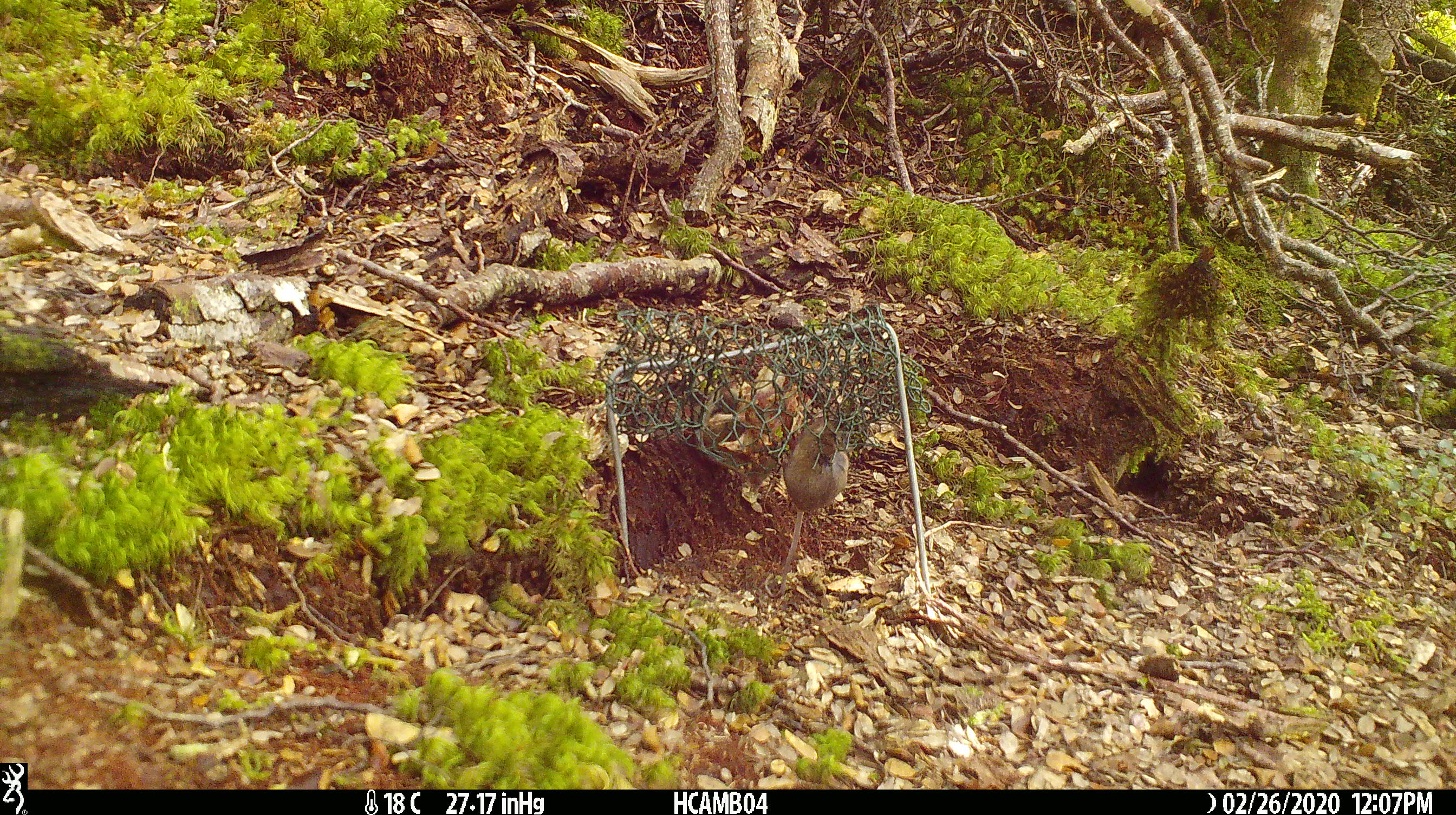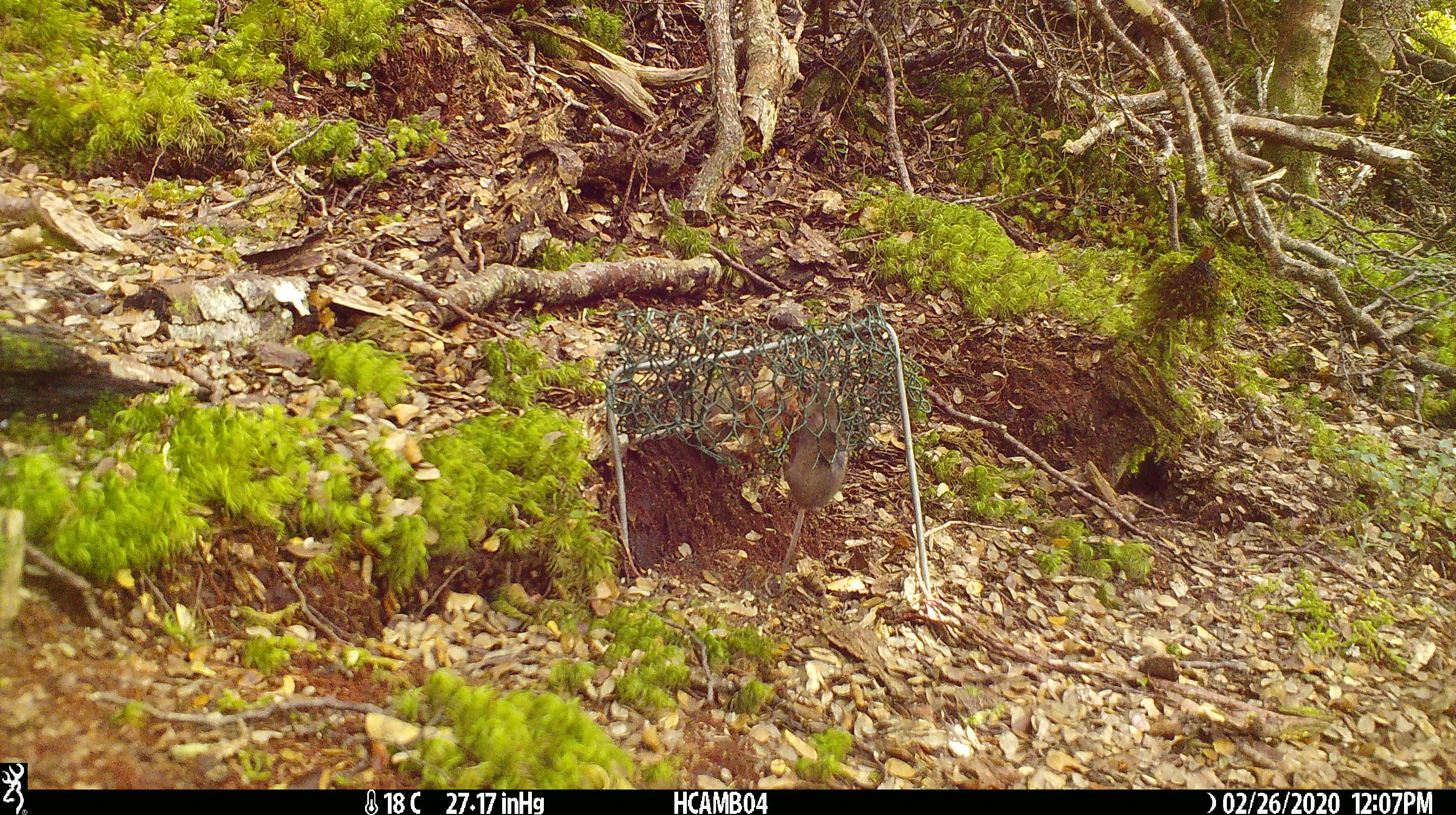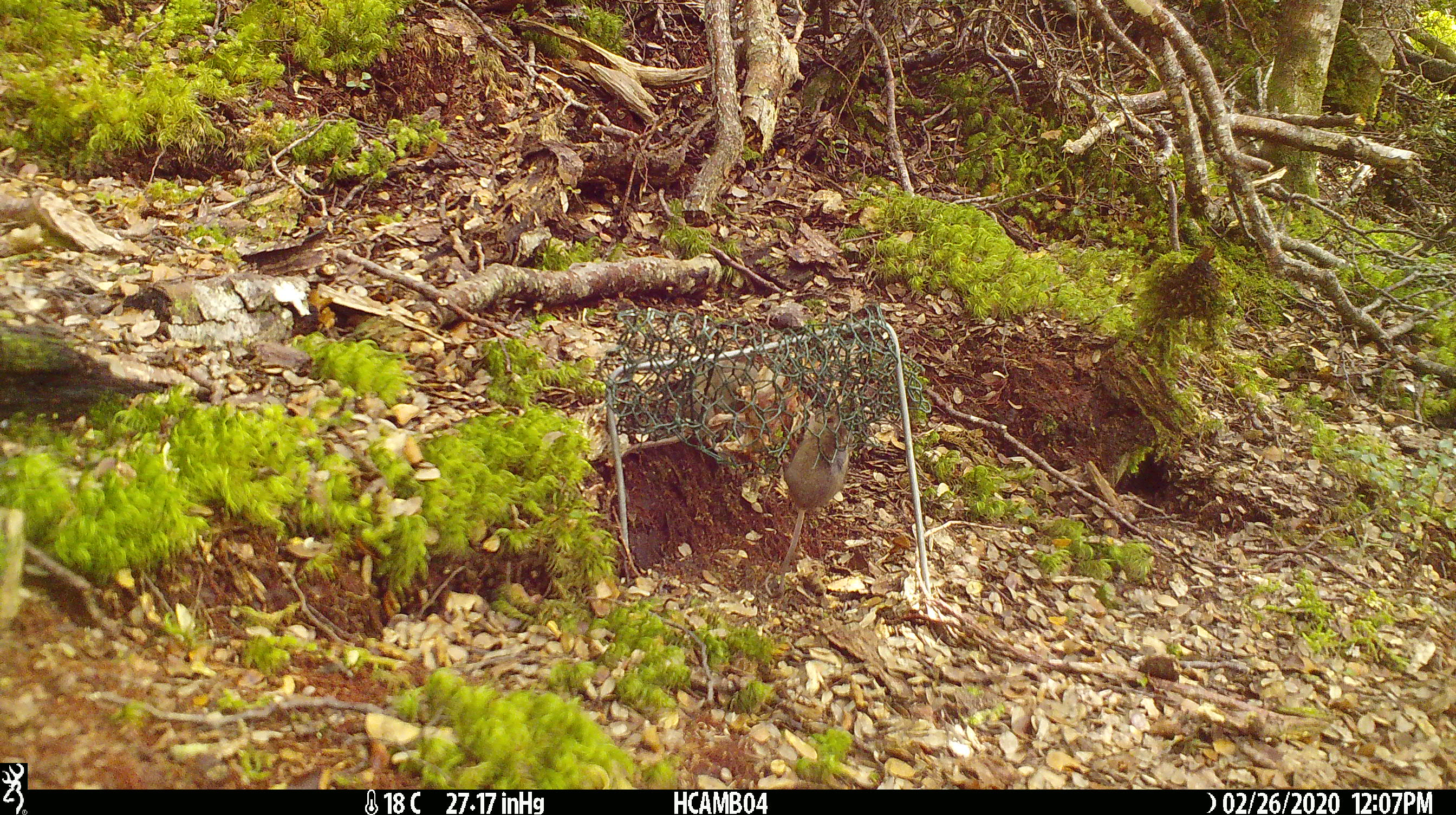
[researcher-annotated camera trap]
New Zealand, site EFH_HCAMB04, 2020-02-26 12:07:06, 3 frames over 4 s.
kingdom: Animalia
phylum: Chordata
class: Mammalia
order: Rodentia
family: Muridae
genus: Mus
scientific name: Mus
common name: mouse